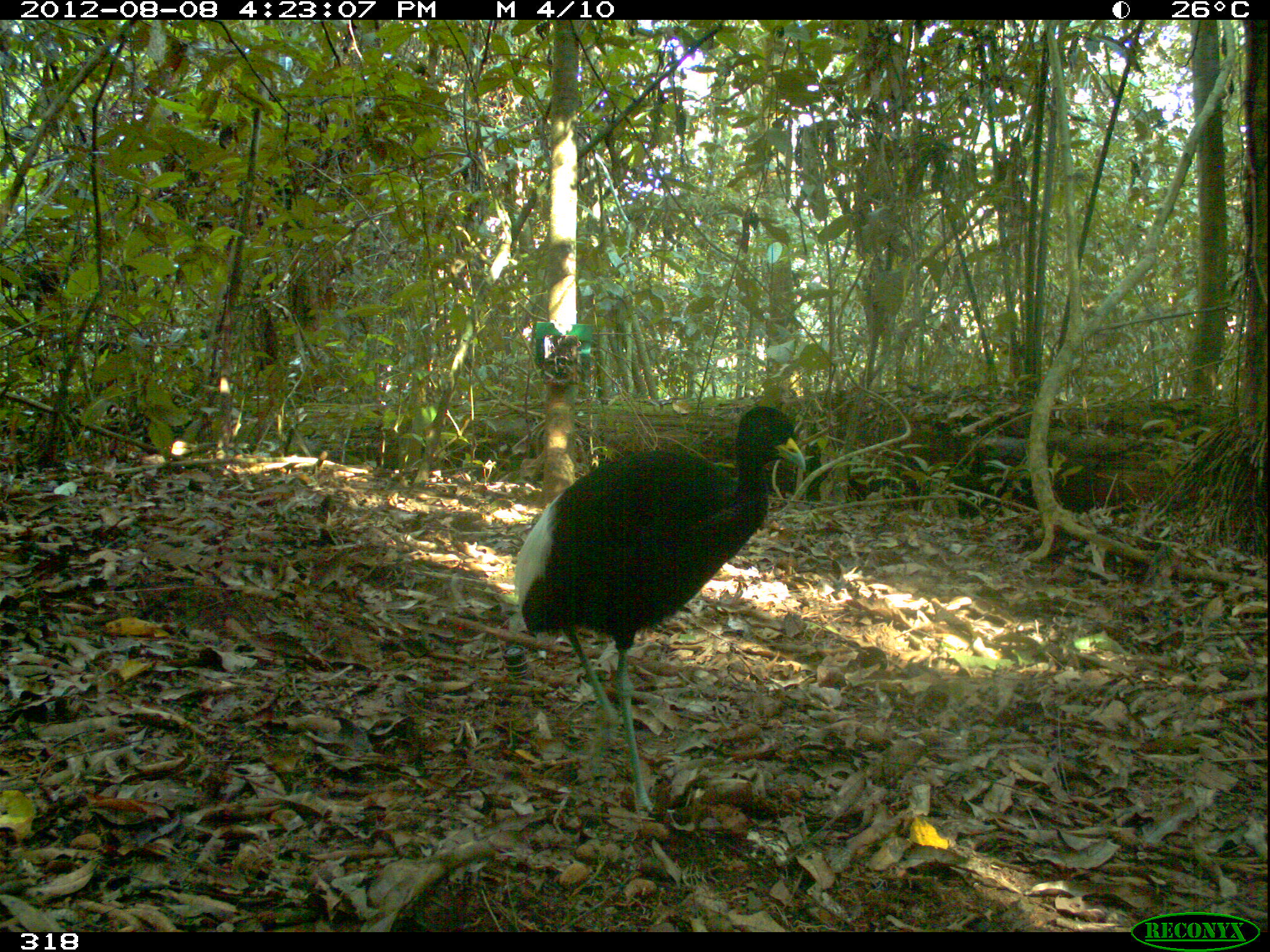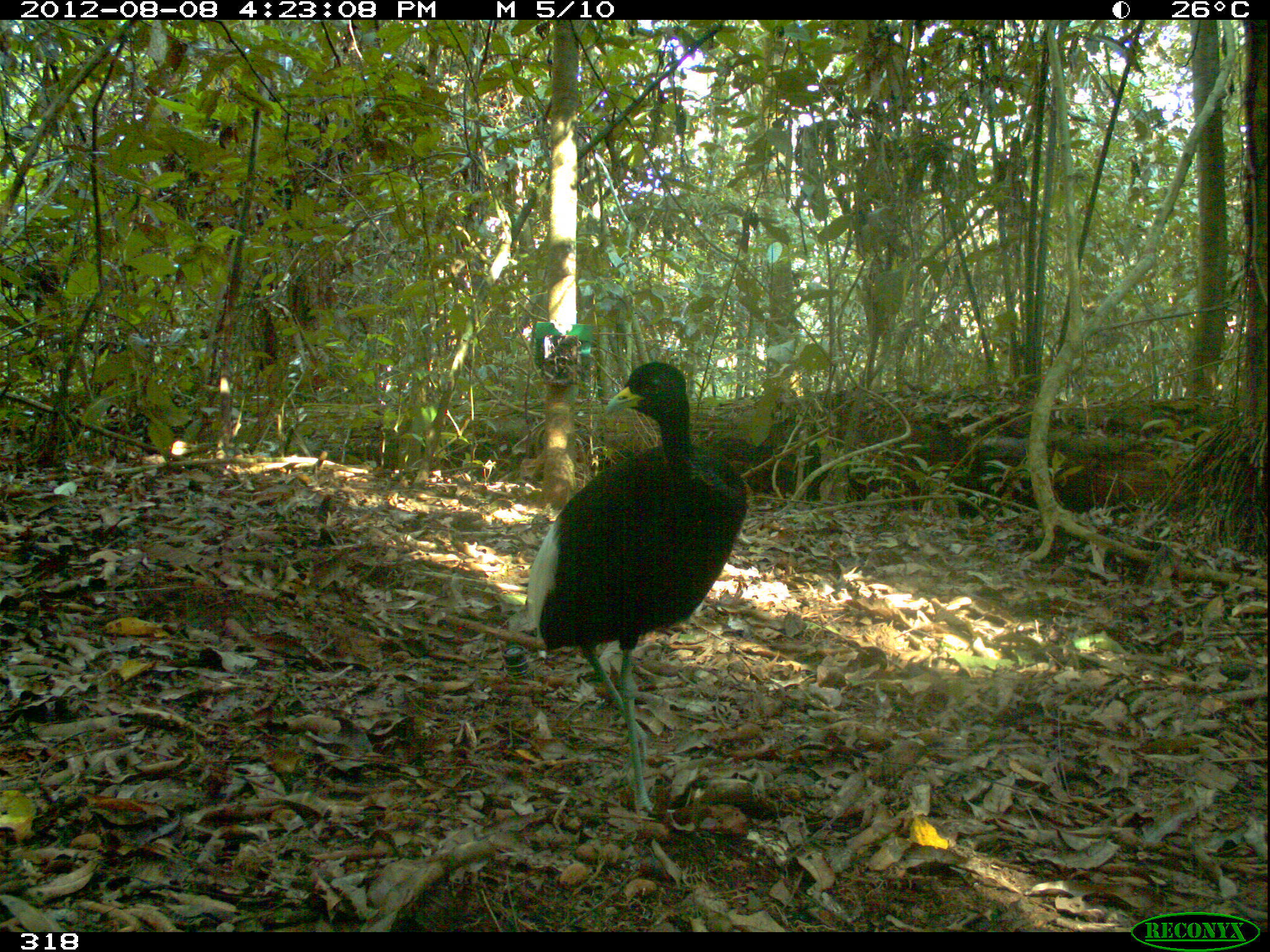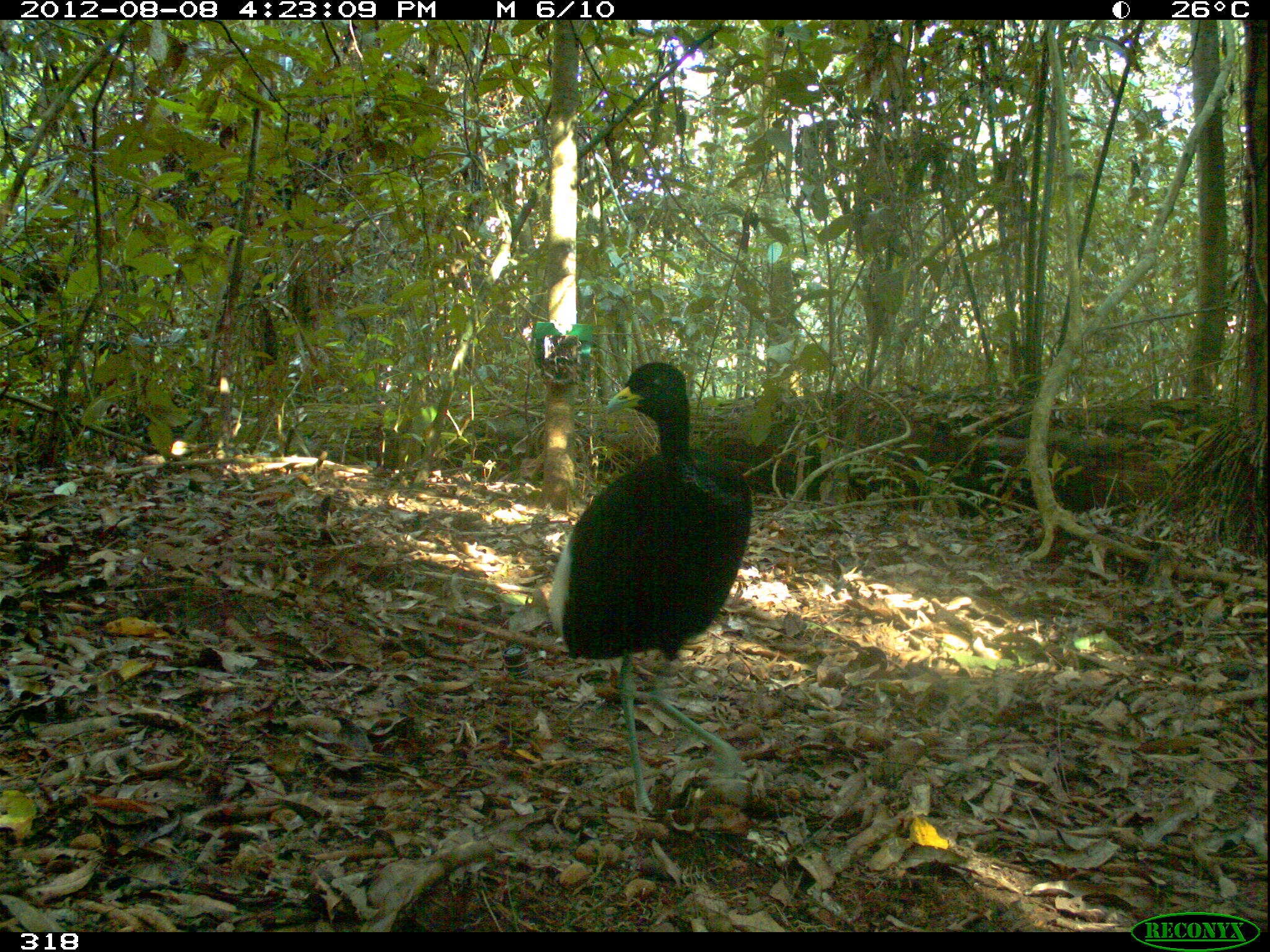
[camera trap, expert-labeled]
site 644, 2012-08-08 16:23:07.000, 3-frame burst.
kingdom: Animalia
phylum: Chordata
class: Aves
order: Gruiformes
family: Psophiidae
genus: Psophia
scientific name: Psophia leucoptera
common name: pale-winged trumpeter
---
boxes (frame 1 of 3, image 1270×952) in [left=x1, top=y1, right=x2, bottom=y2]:
psophia leucoptera: [left=509, top=402, right=807, bottom=819]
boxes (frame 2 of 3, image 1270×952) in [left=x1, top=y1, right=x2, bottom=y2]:
psophia leucoptera: [left=504, top=357, right=751, bottom=820]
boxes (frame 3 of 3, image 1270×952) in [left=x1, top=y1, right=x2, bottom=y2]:
psophia leucoptera: [left=547, top=357, right=754, bottom=820]